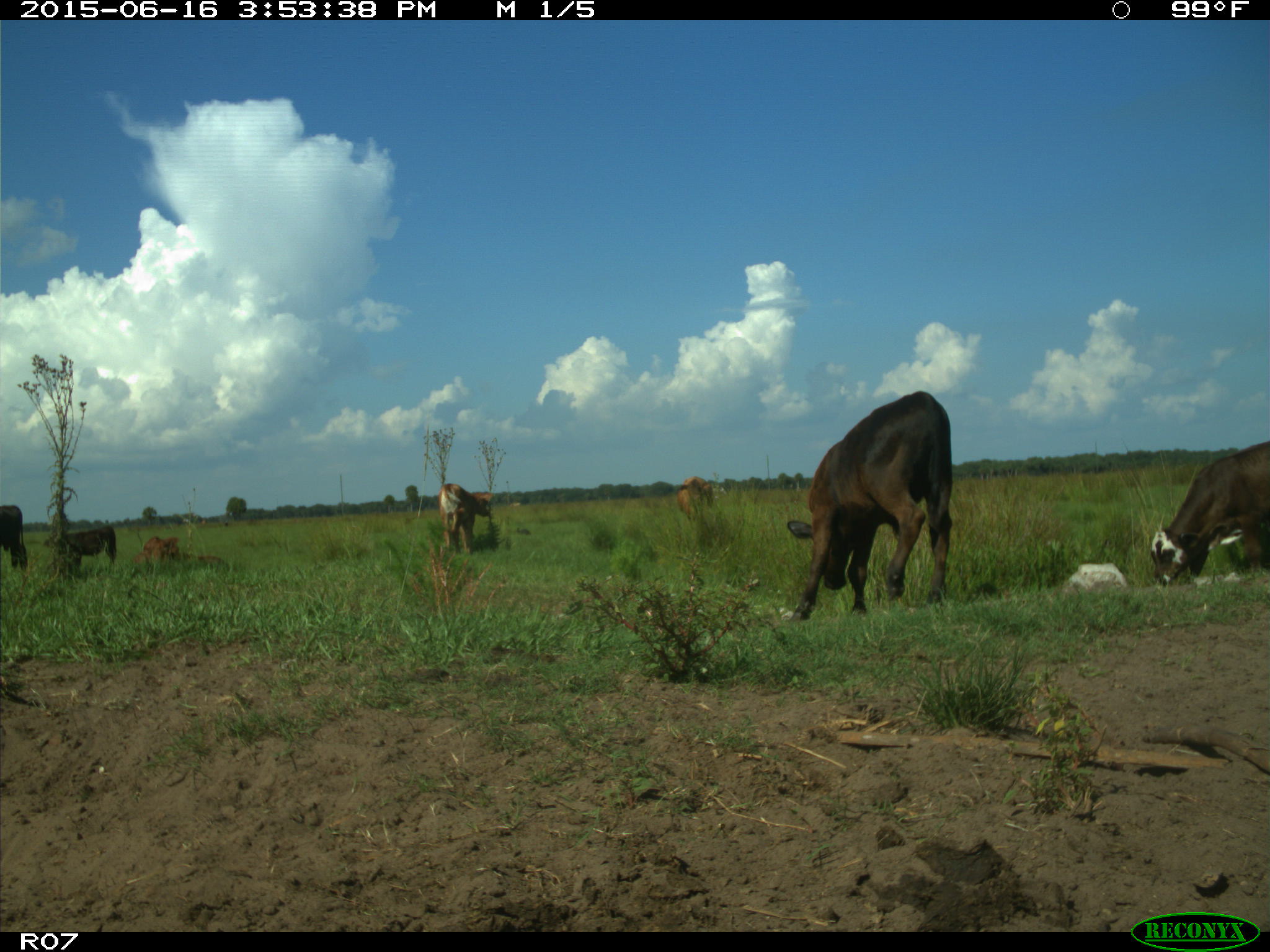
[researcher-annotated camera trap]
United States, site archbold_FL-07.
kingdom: Animalia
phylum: Chordata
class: Mammalia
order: Artiodactyla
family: Bovidae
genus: Bos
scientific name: Bos taurus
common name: domestic cow